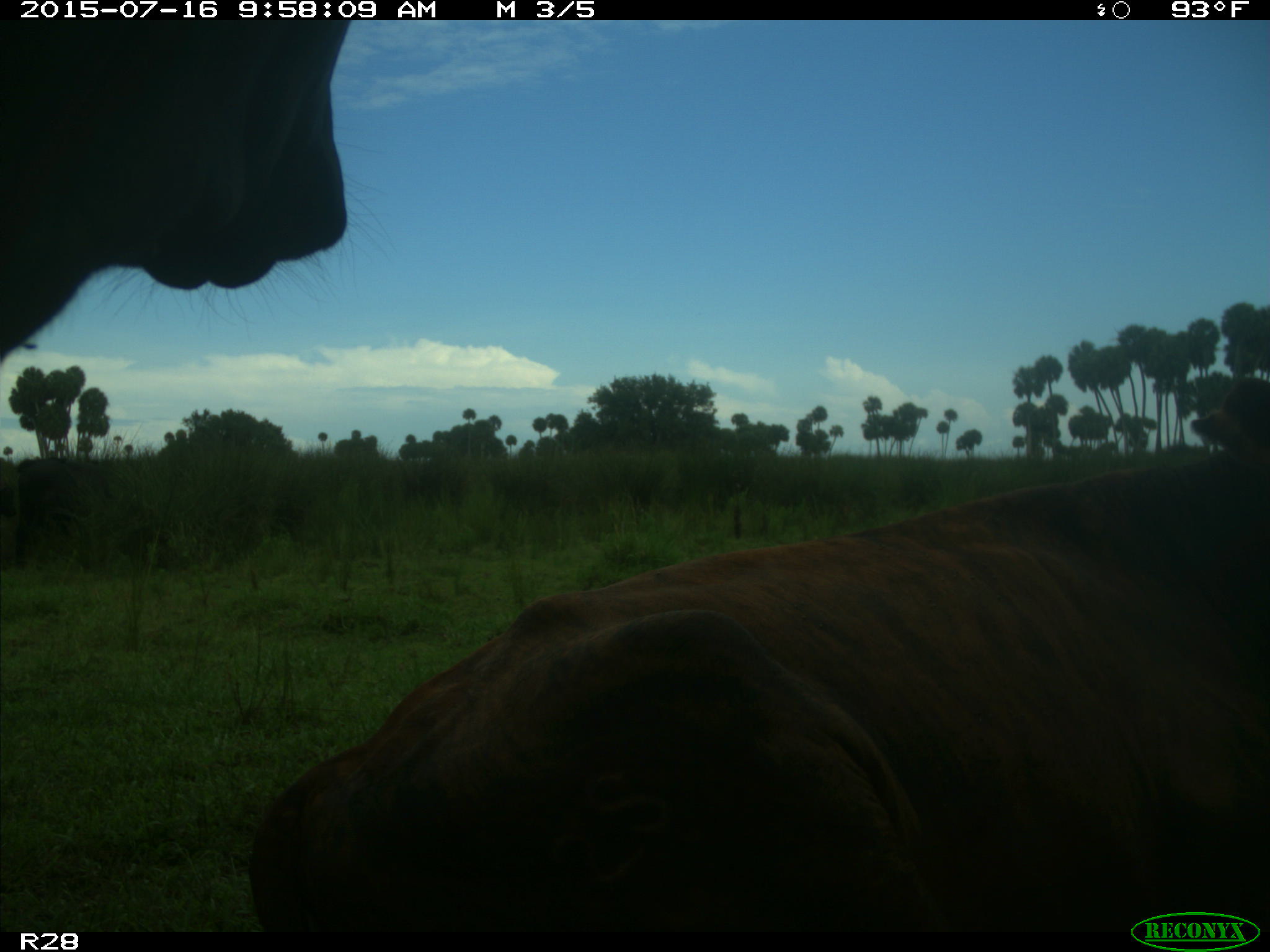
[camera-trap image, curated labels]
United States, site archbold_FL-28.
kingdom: Animalia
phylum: Chordata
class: Mammalia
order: Artiodactyla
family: Bovidae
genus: Bos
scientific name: Bos taurus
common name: domestic cow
Bos taurus (domestic cow).